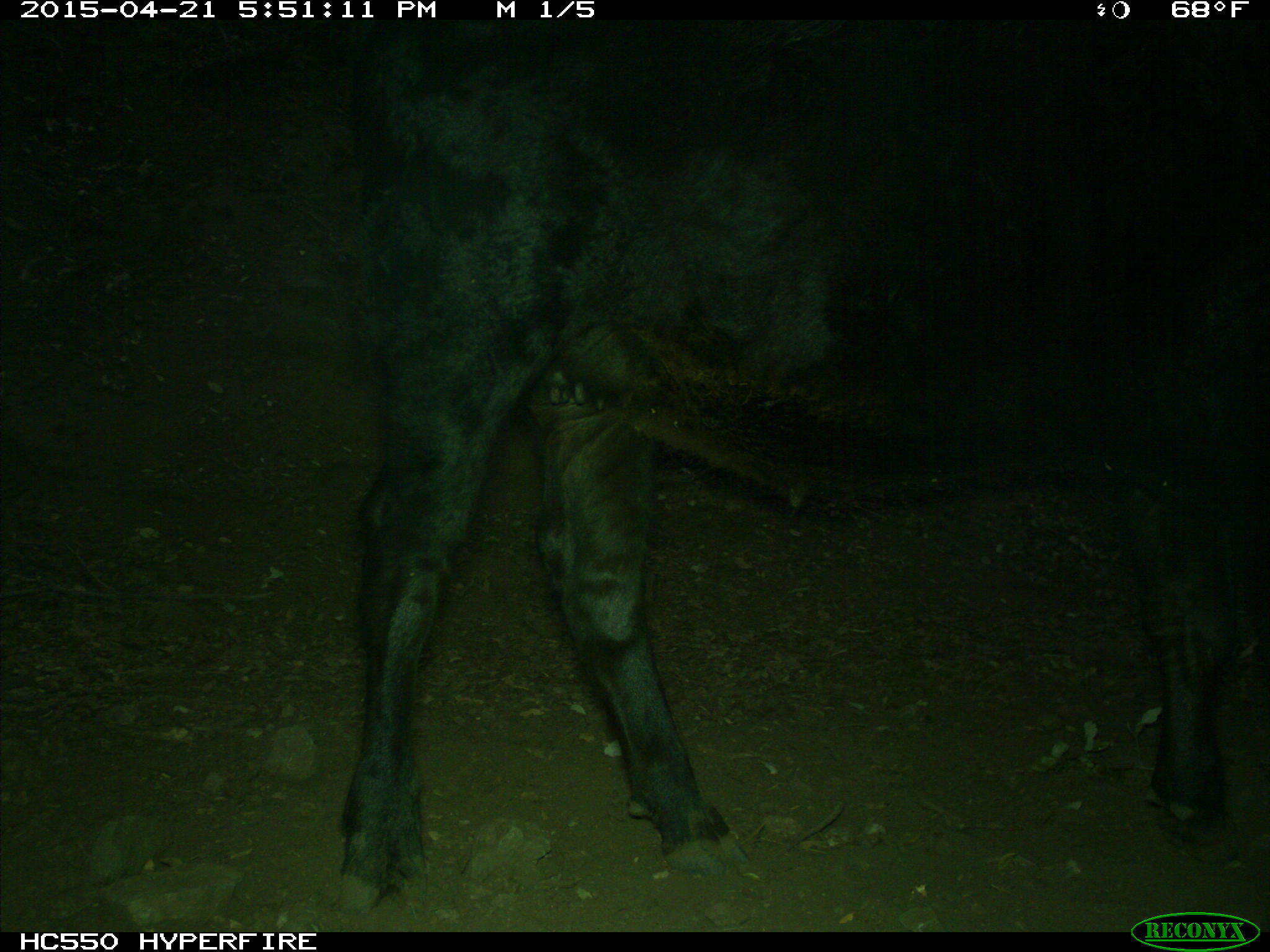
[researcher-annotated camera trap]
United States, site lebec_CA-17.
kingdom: Animalia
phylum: Chordata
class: Mammalia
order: Artiodactyla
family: Bovidae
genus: Bos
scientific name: Bos taurus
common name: domestic cow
Bos taurus (domestic cow).